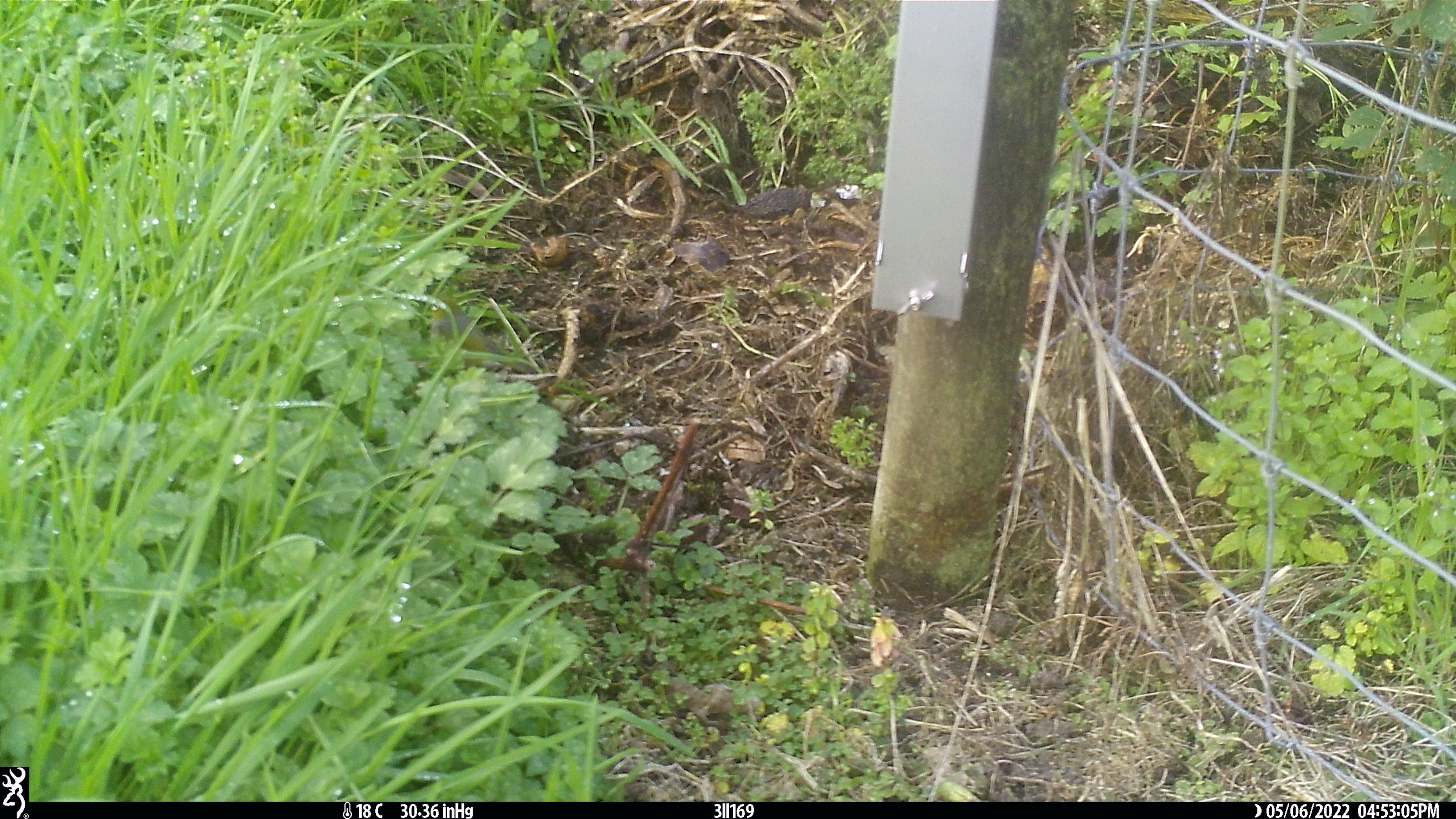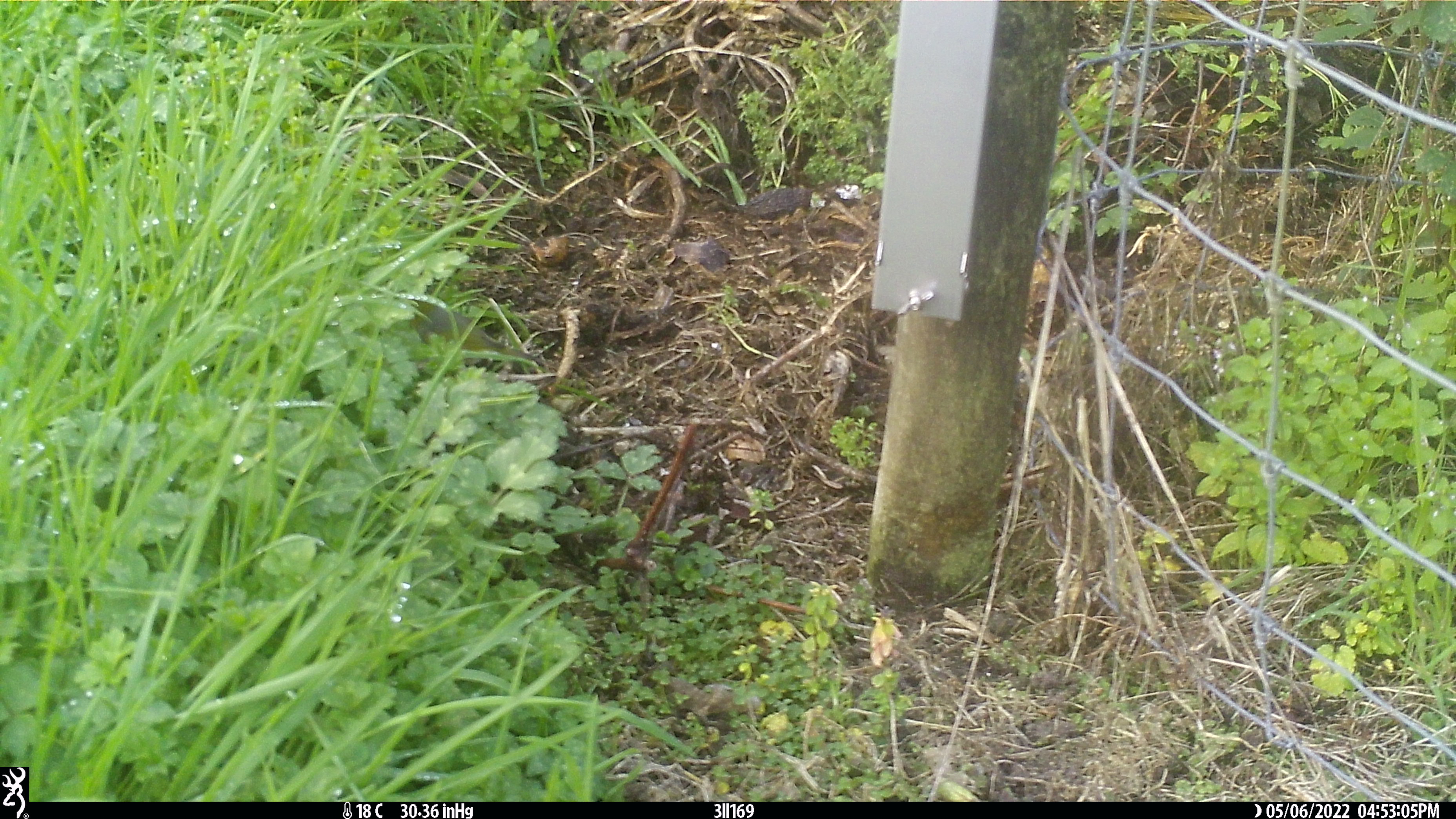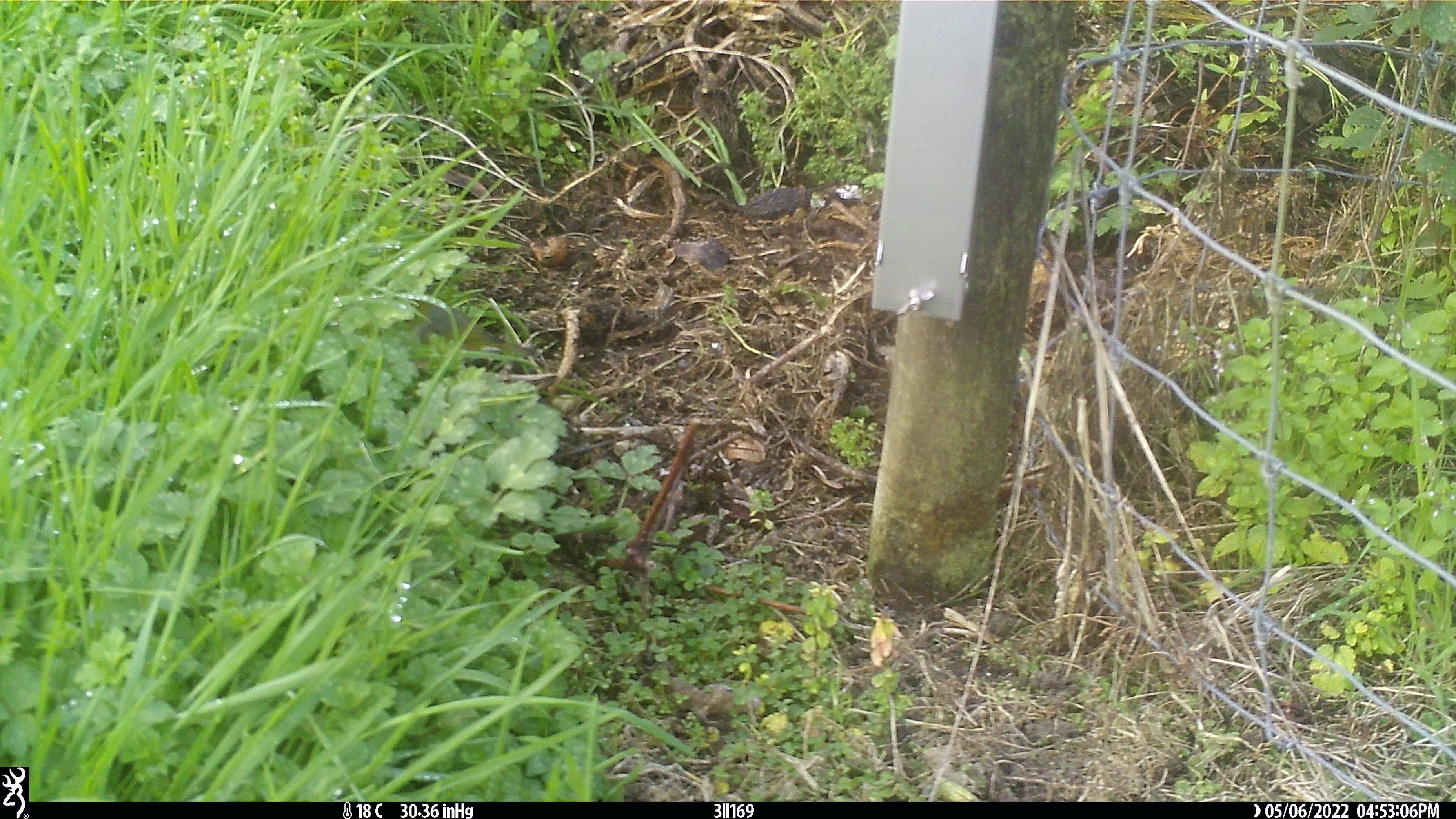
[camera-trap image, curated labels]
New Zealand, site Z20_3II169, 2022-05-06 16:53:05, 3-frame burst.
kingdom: Animalia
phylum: Chordata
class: Aves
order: Passeriformes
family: Zosteropidae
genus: Zosterops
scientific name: Zosterops lateralis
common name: silvereye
Silvereye (Zosterops lateralis).